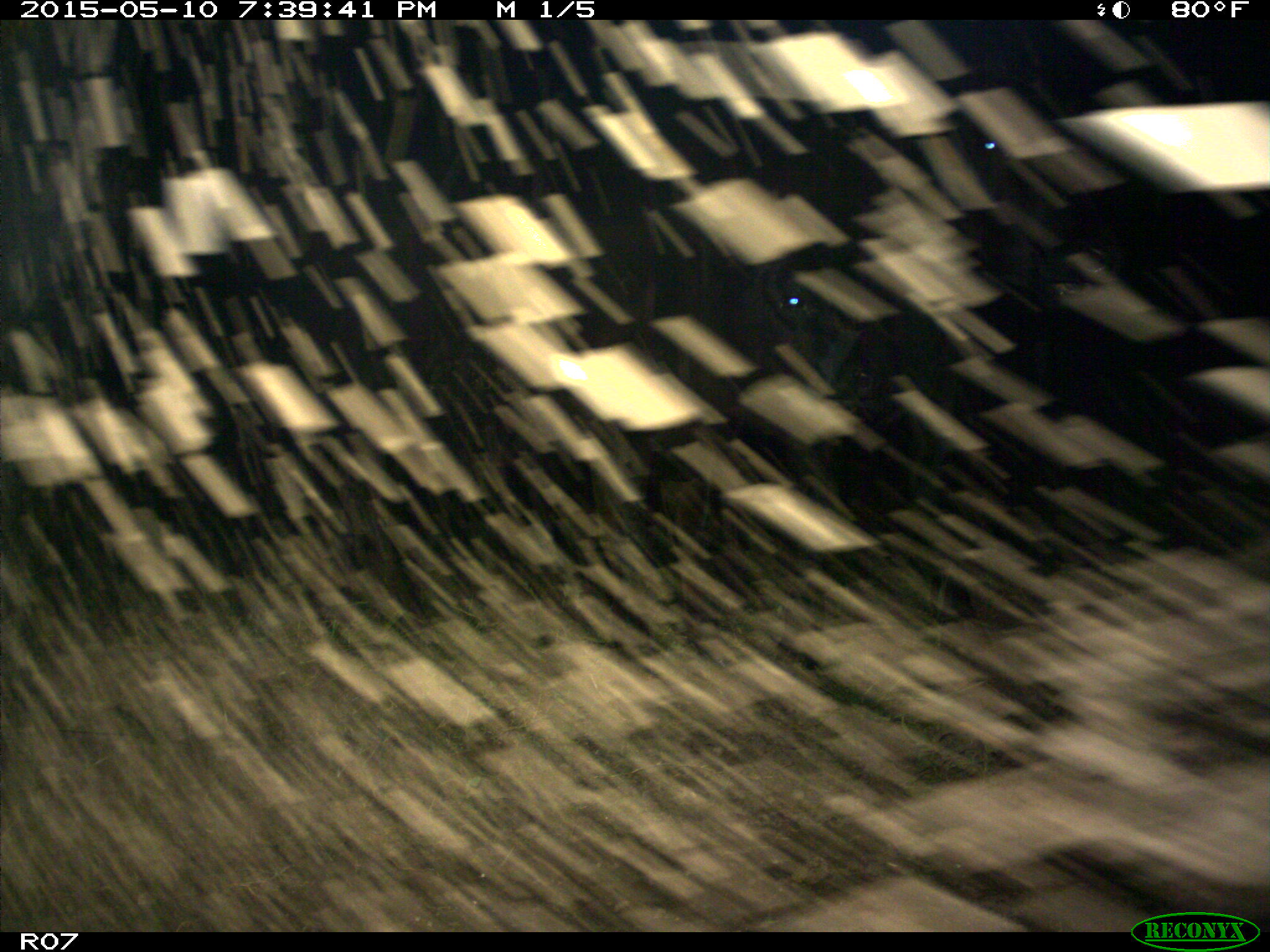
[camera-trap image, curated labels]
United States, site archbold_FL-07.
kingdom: Animalia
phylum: Chordata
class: Mammalia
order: Artiodactyla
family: Bovidae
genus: Bos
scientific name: Bos taurus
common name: domestic cow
Bos taurus (domestic cow).